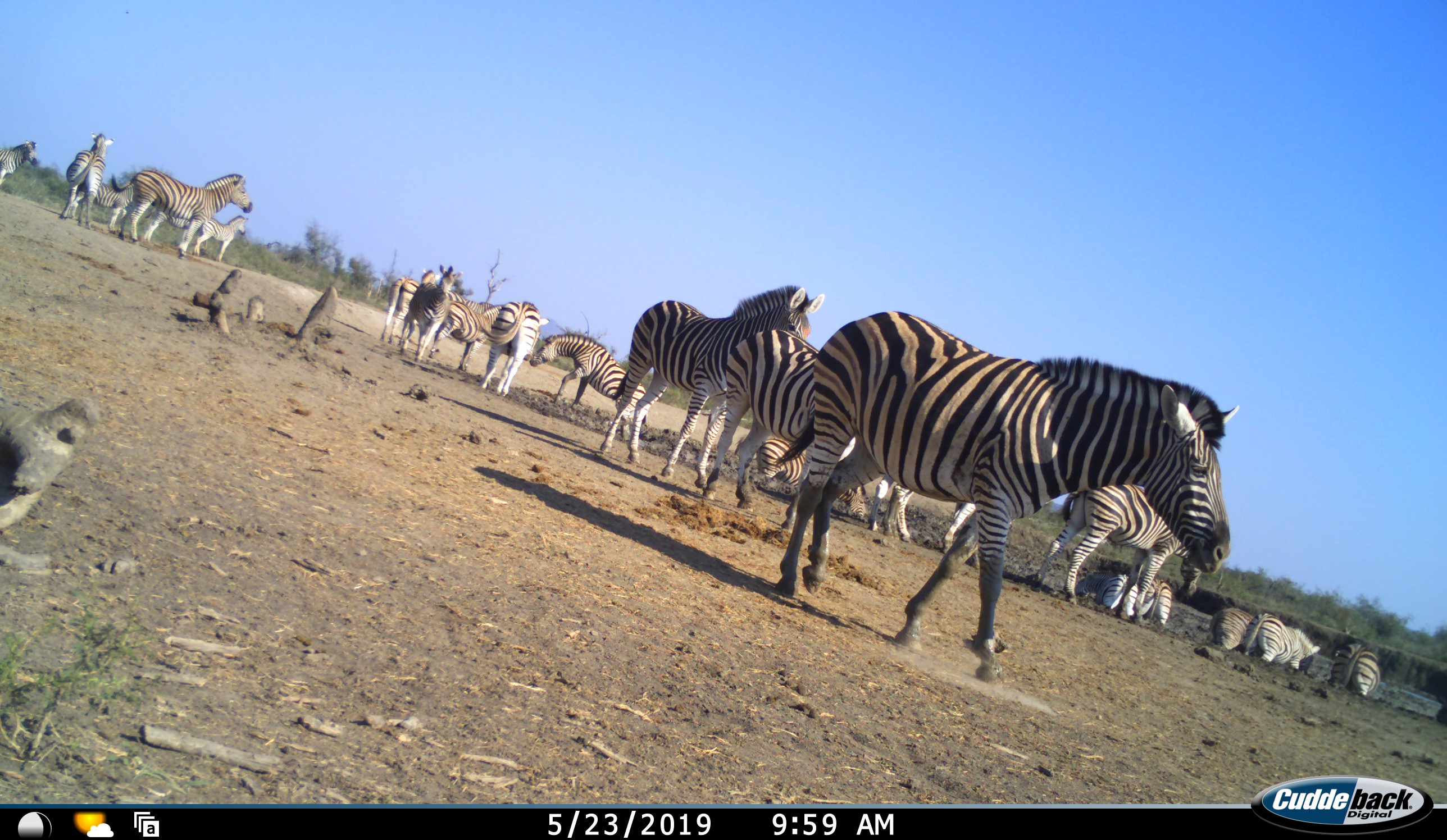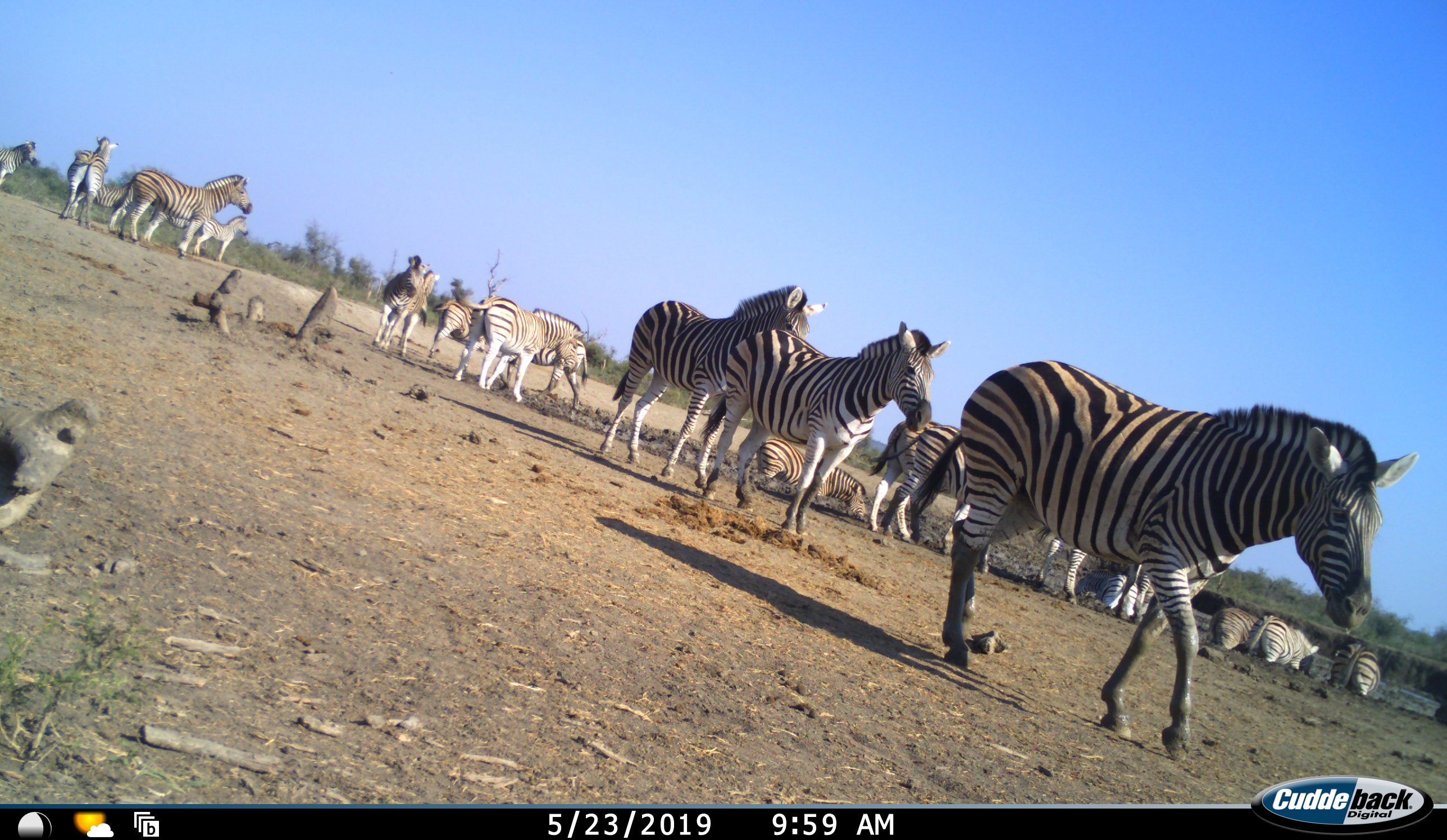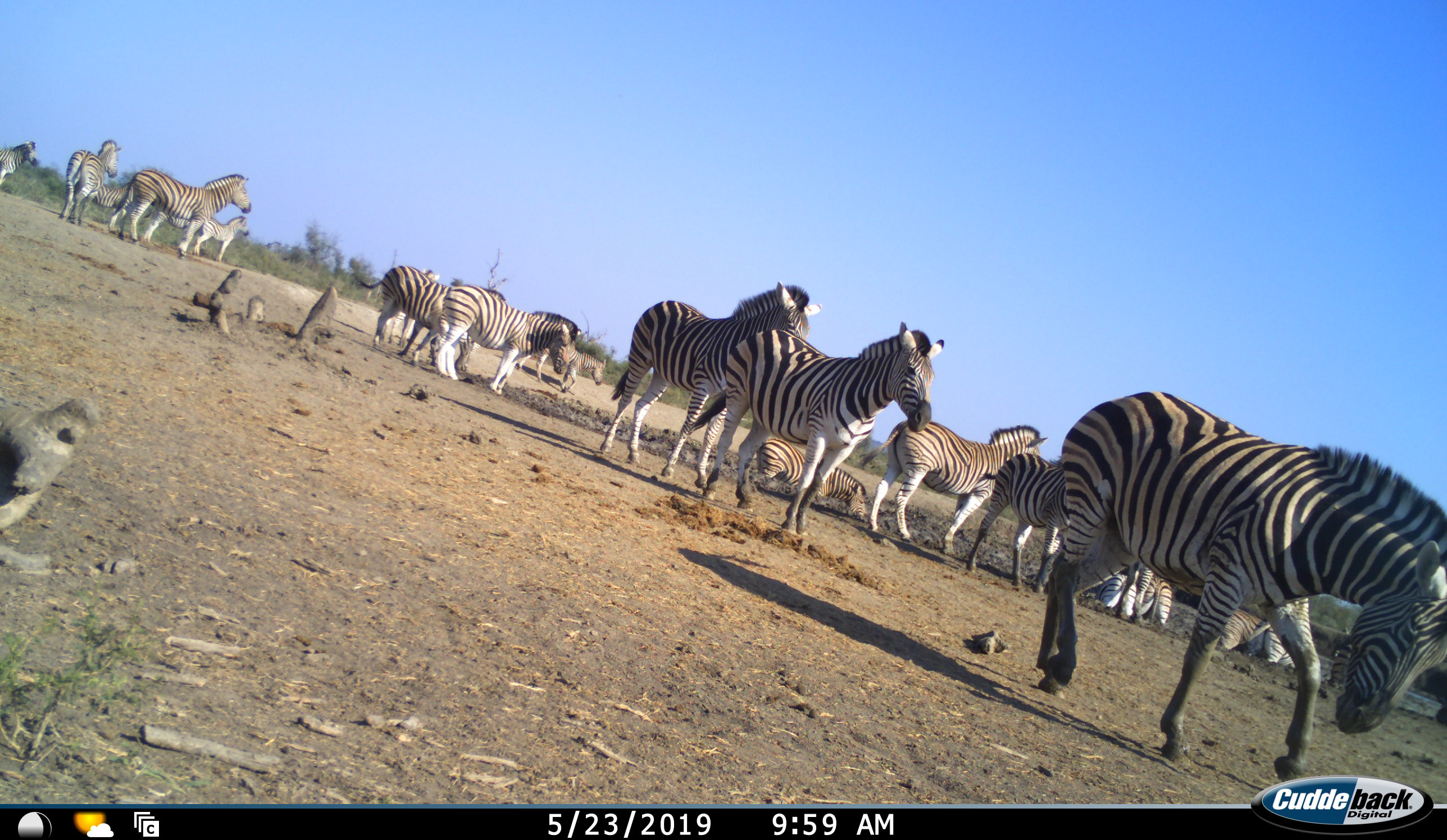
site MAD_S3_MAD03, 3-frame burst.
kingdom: Animalia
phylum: Chordata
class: Mammalia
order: Perissodactyla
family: Equidae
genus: Equus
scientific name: Equus quagga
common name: plains zebra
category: zebraplains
Zebraplains (plains zebra) (Equus quagga), count 11-50. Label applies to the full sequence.